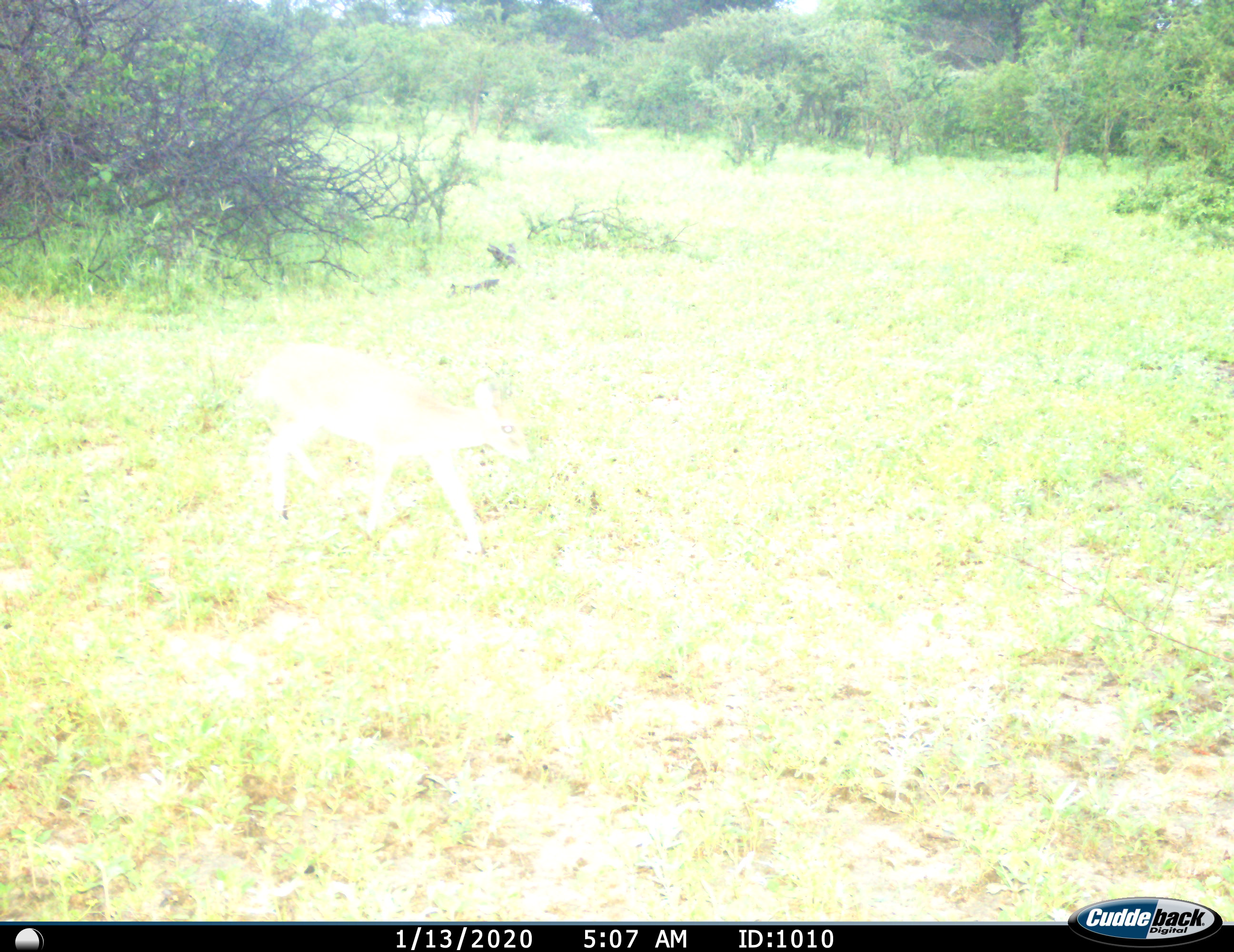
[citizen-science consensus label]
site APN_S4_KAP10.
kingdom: Animalia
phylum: Chordata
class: Mammalia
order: Artiodactyla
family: Bovidae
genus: Madoqua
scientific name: Madoqua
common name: dik-dik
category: dikdik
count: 1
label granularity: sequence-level